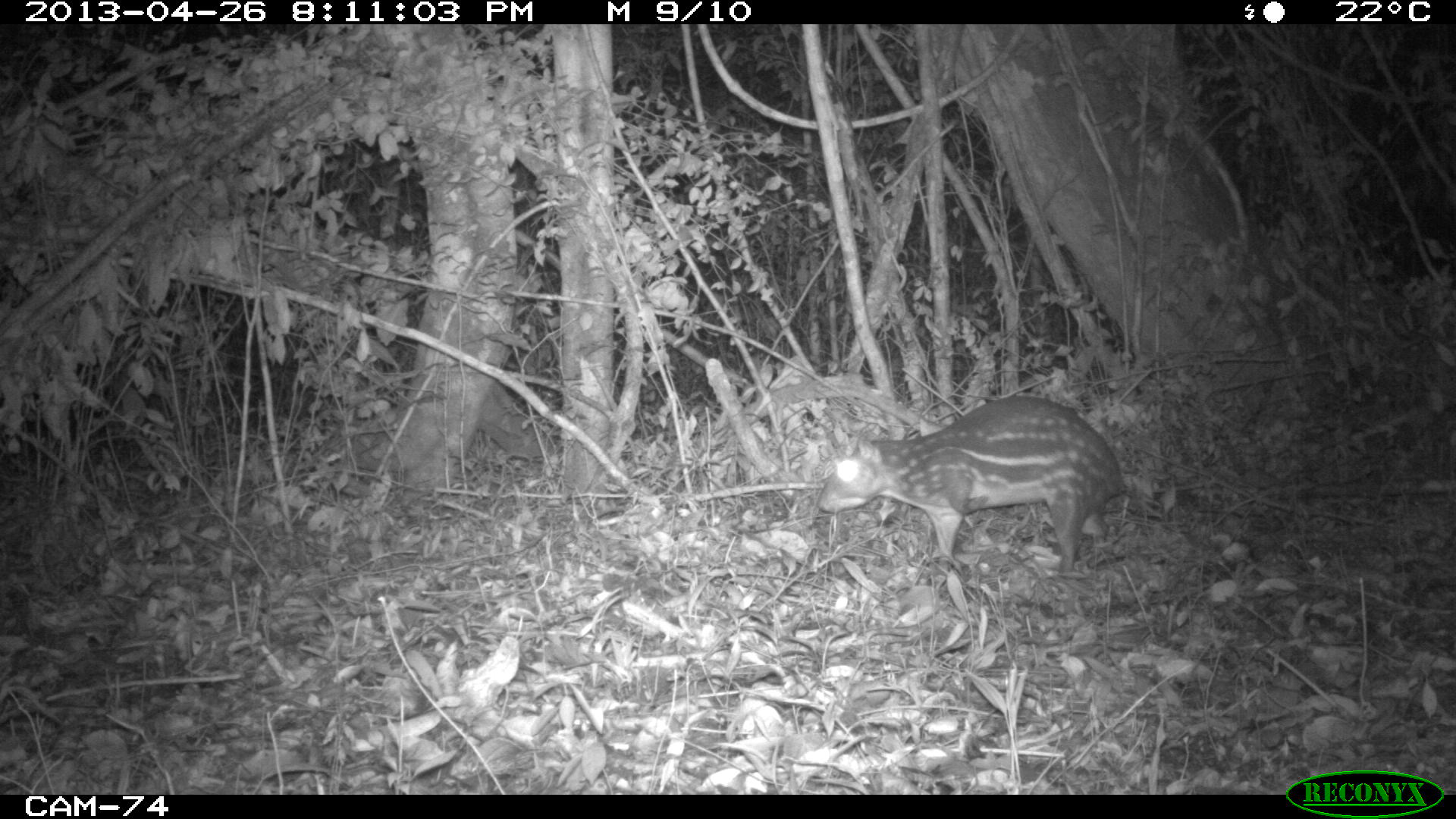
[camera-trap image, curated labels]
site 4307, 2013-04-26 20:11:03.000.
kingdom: Animalia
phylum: Chordata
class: Mammalia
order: Rodentia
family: Cuniculidae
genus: Cuniculus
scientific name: Cuniculus paca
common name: lowland paca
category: agouti paca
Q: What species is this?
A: Agouti paca (lowland paca) (Cuniculus paca).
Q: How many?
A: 1.